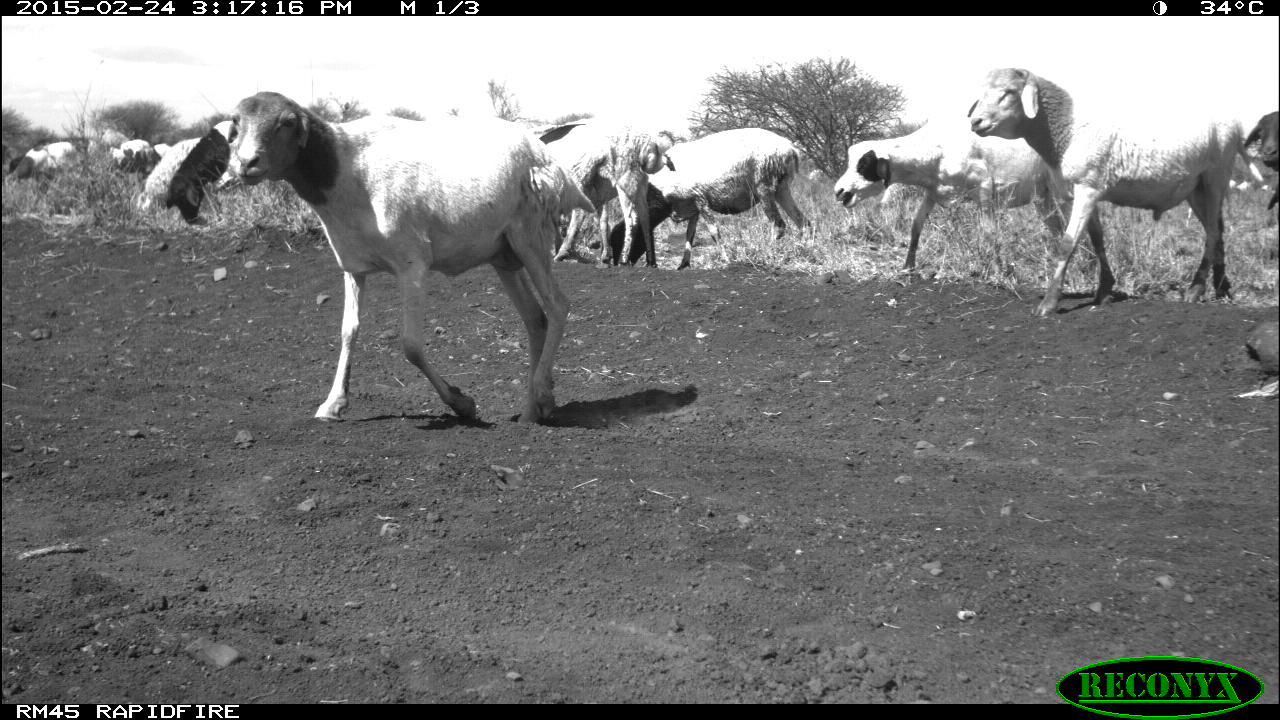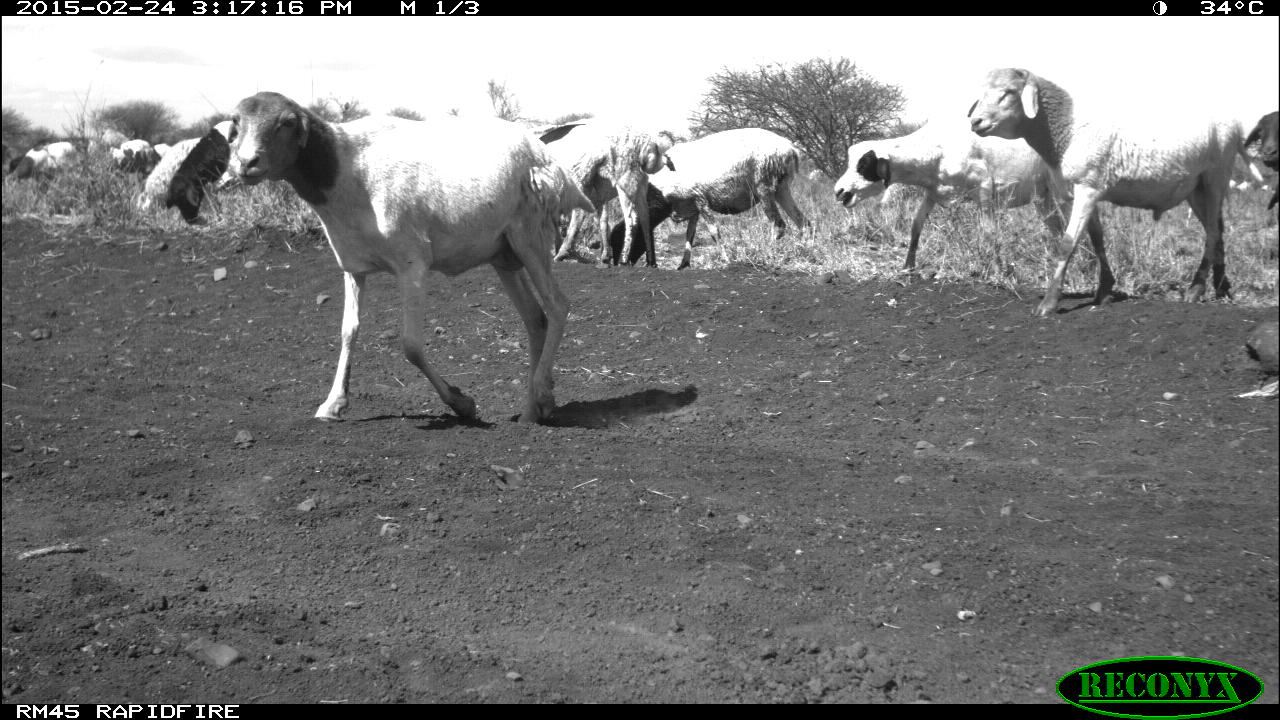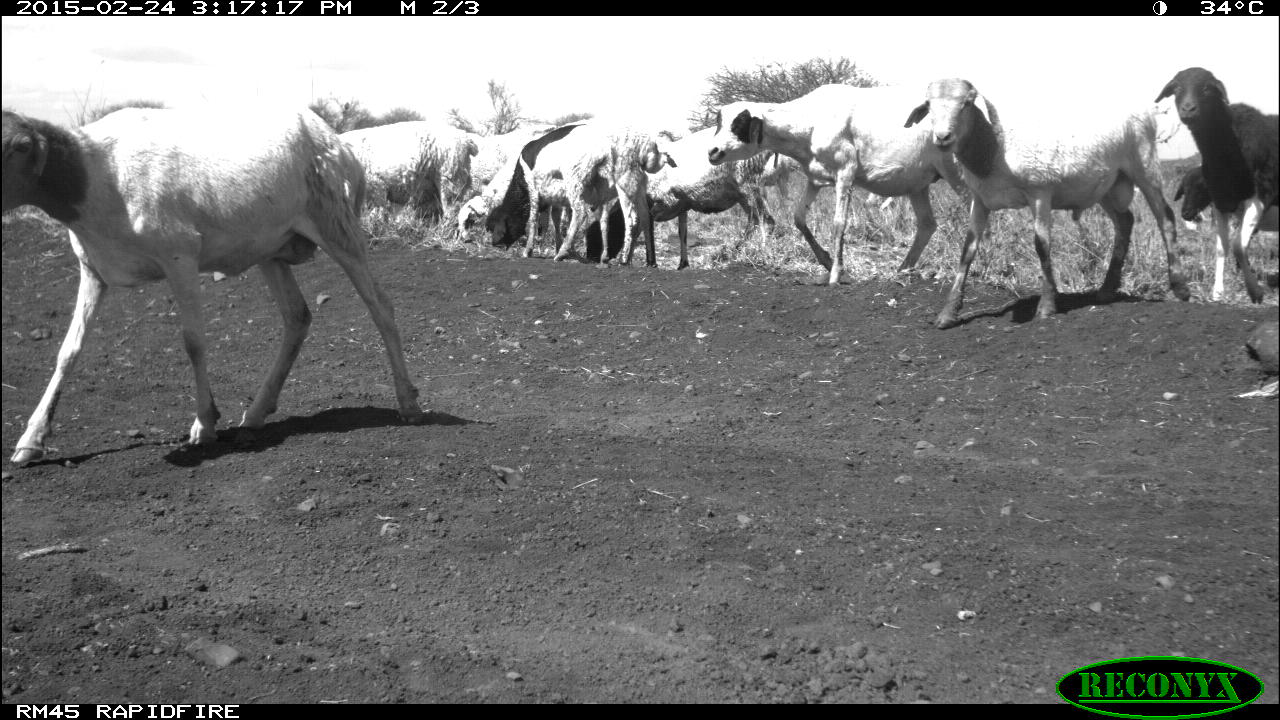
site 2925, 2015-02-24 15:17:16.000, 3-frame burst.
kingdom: Animalia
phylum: Chordata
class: Mammalia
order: Artiodactyla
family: Bovidae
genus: Ovis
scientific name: Ovis aries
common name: domestic sheep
Ovis aries (domestic sheep), count 20.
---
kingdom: Animalia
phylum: Chordata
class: Mammalia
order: Artiodactyla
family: Bovidae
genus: Capra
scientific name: Capra aegagrus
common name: wild goat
Capra aegagrus (wild goat), count 2.